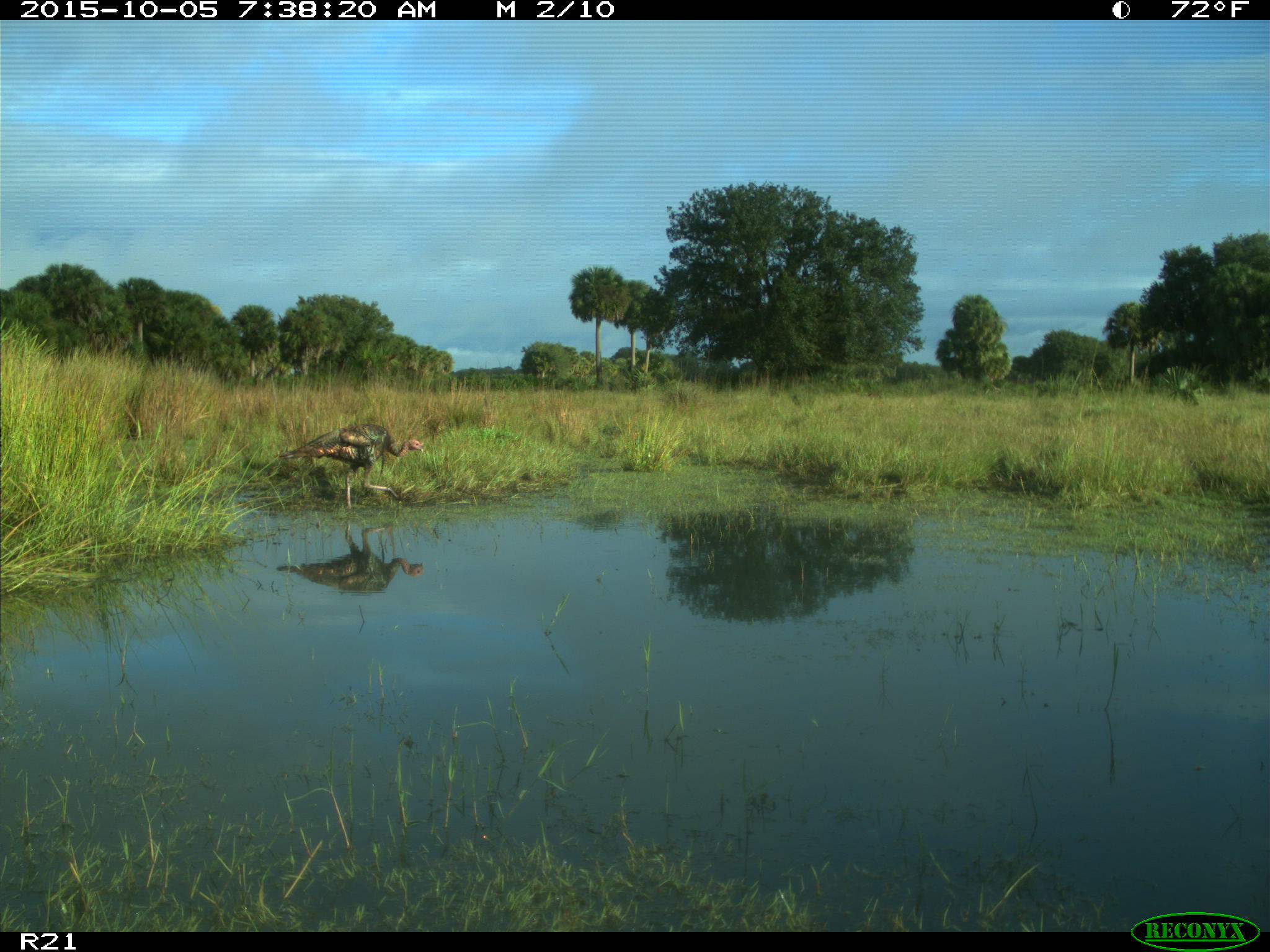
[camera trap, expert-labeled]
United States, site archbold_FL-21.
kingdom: Animalia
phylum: Chordata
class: Aves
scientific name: Aves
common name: birds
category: unidentified bird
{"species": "unidentified bird (birds) (Aves)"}